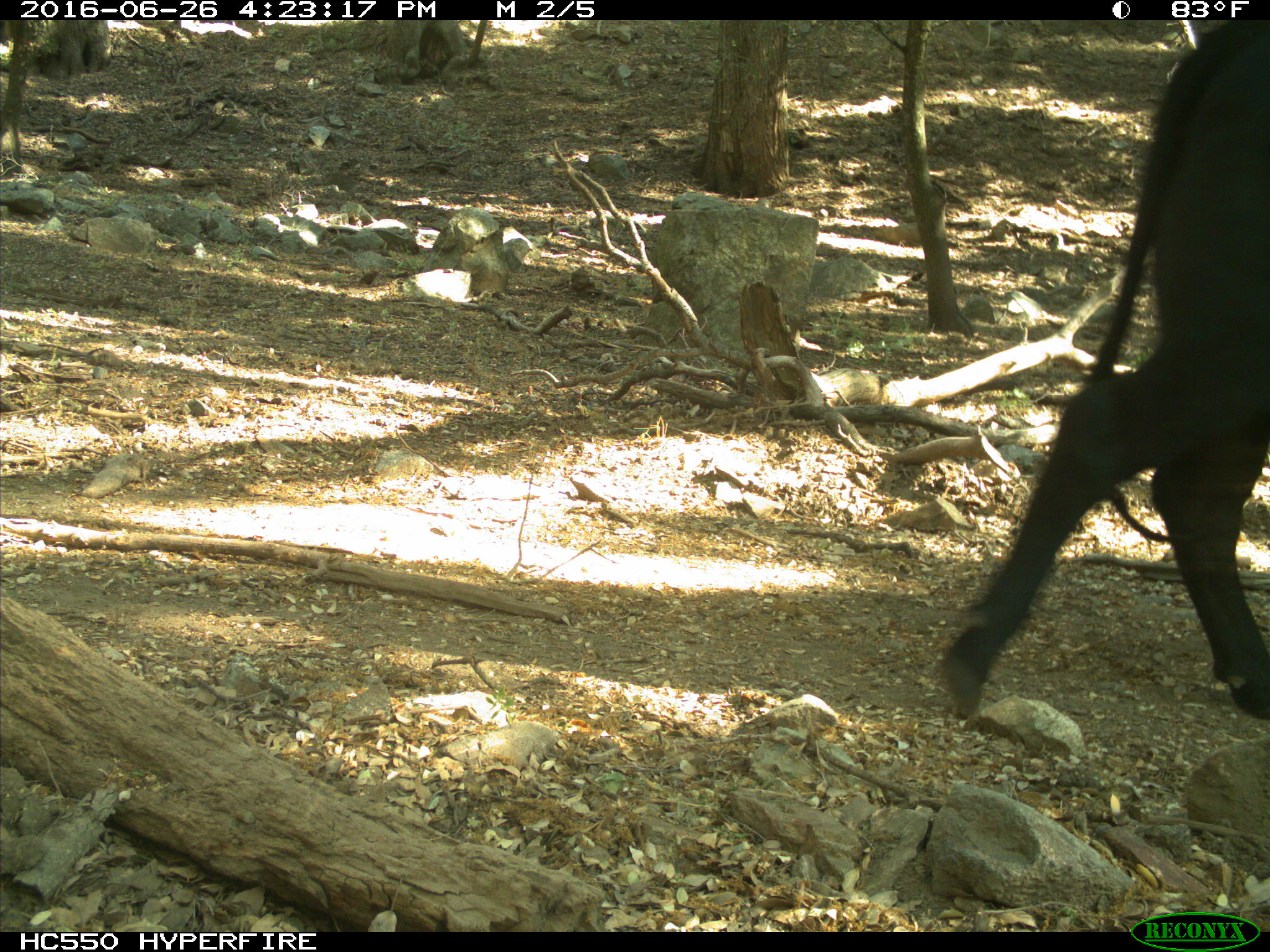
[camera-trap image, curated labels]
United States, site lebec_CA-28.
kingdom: Animalia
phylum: Chordata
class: Mammalia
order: Artiodactyla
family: Bovidae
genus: Bos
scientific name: Bos taurus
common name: domestic cow